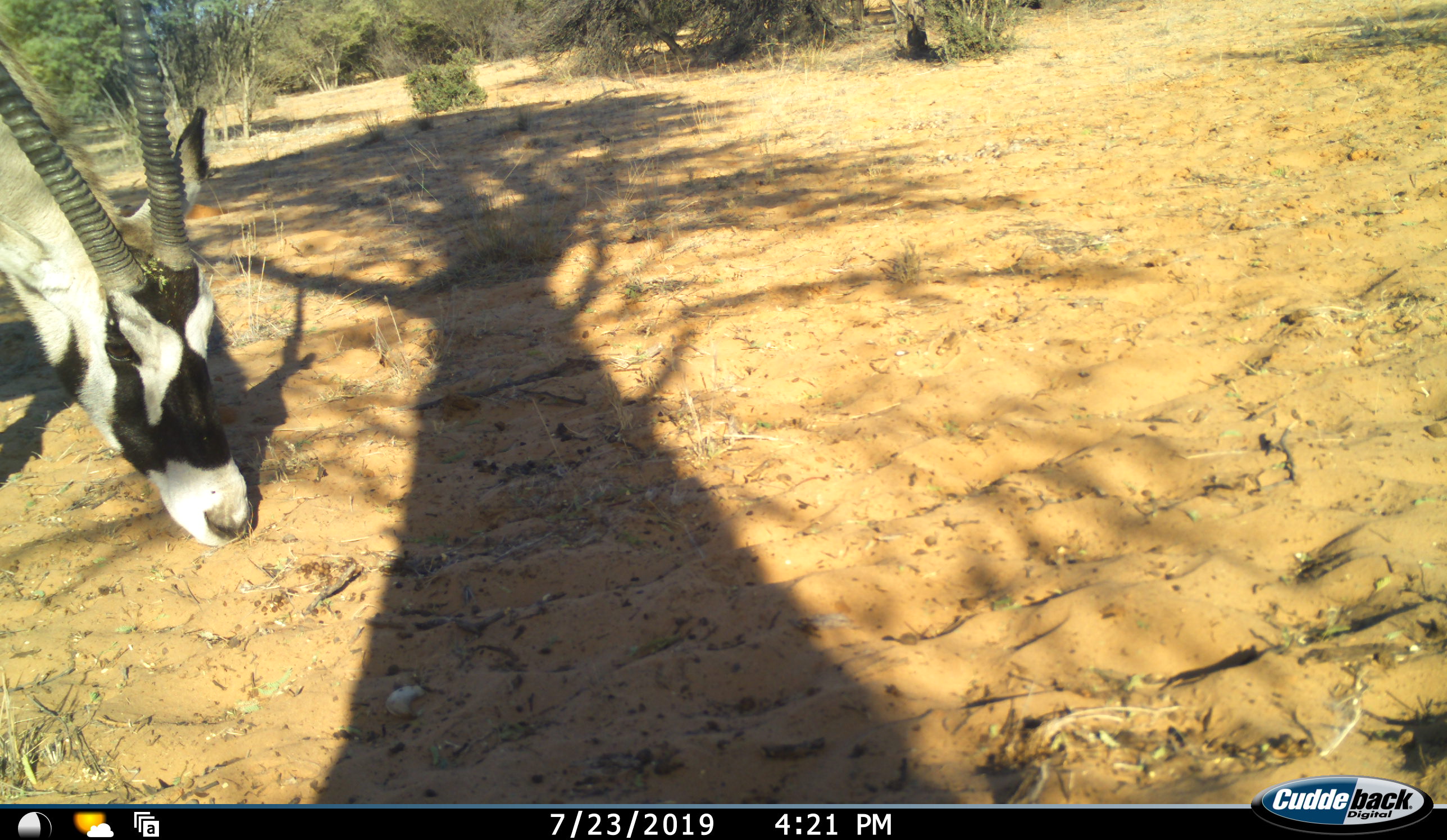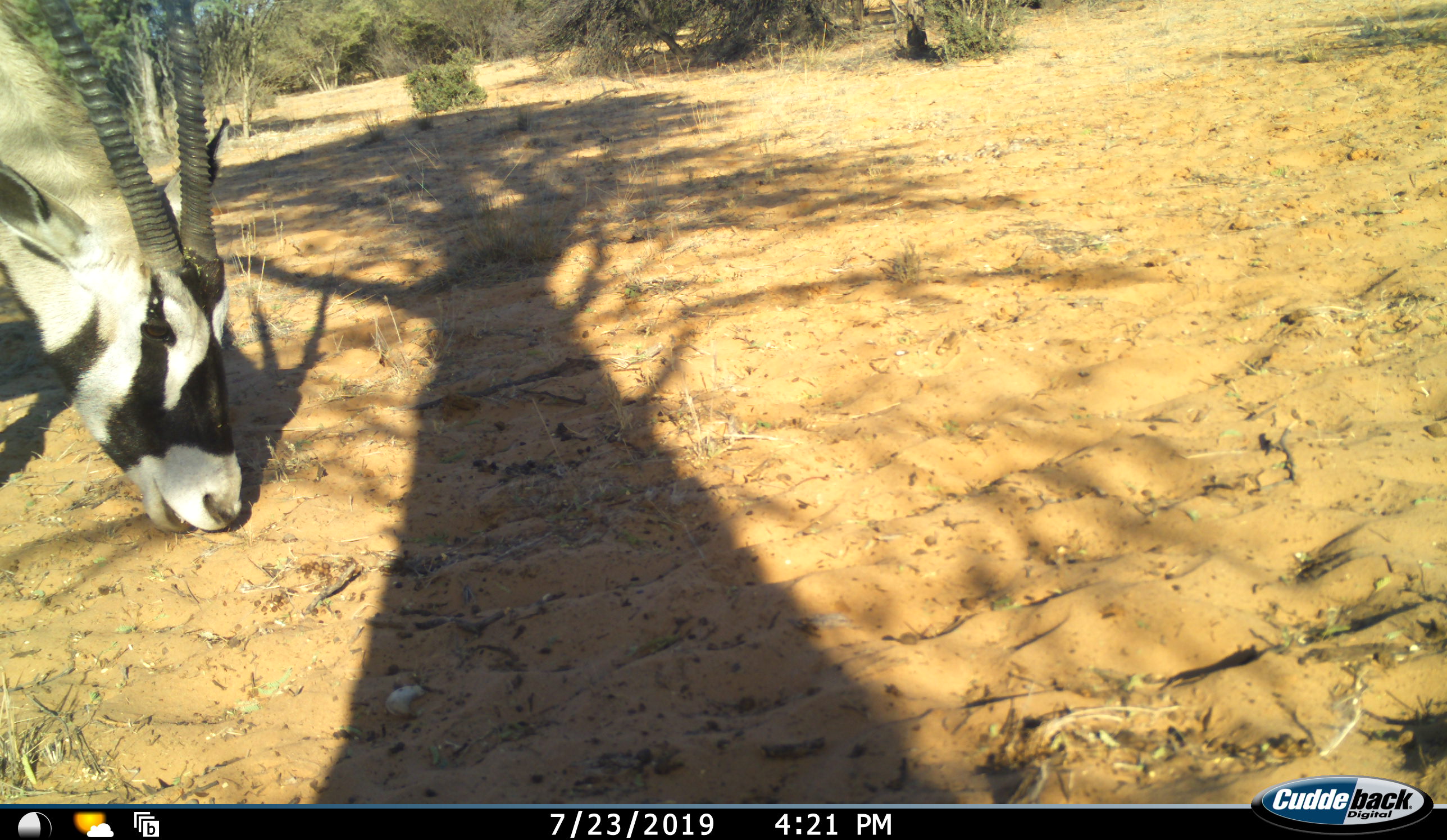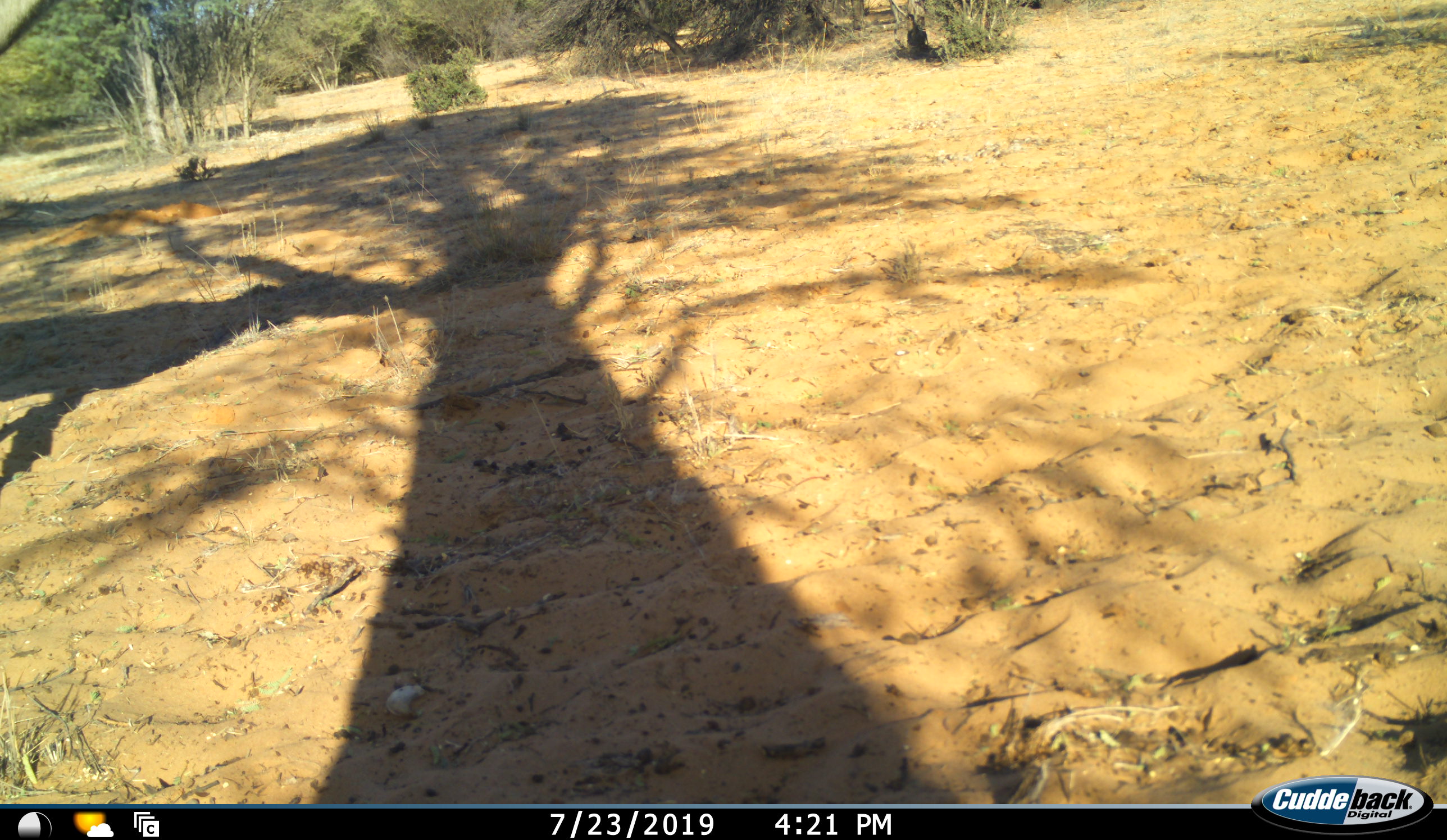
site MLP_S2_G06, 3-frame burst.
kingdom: Animalia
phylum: Chordata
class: Mammalia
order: Artiodactyla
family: Bovidae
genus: Oryx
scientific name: Oryx gazella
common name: gemsbok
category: oryx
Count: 1.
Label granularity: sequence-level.